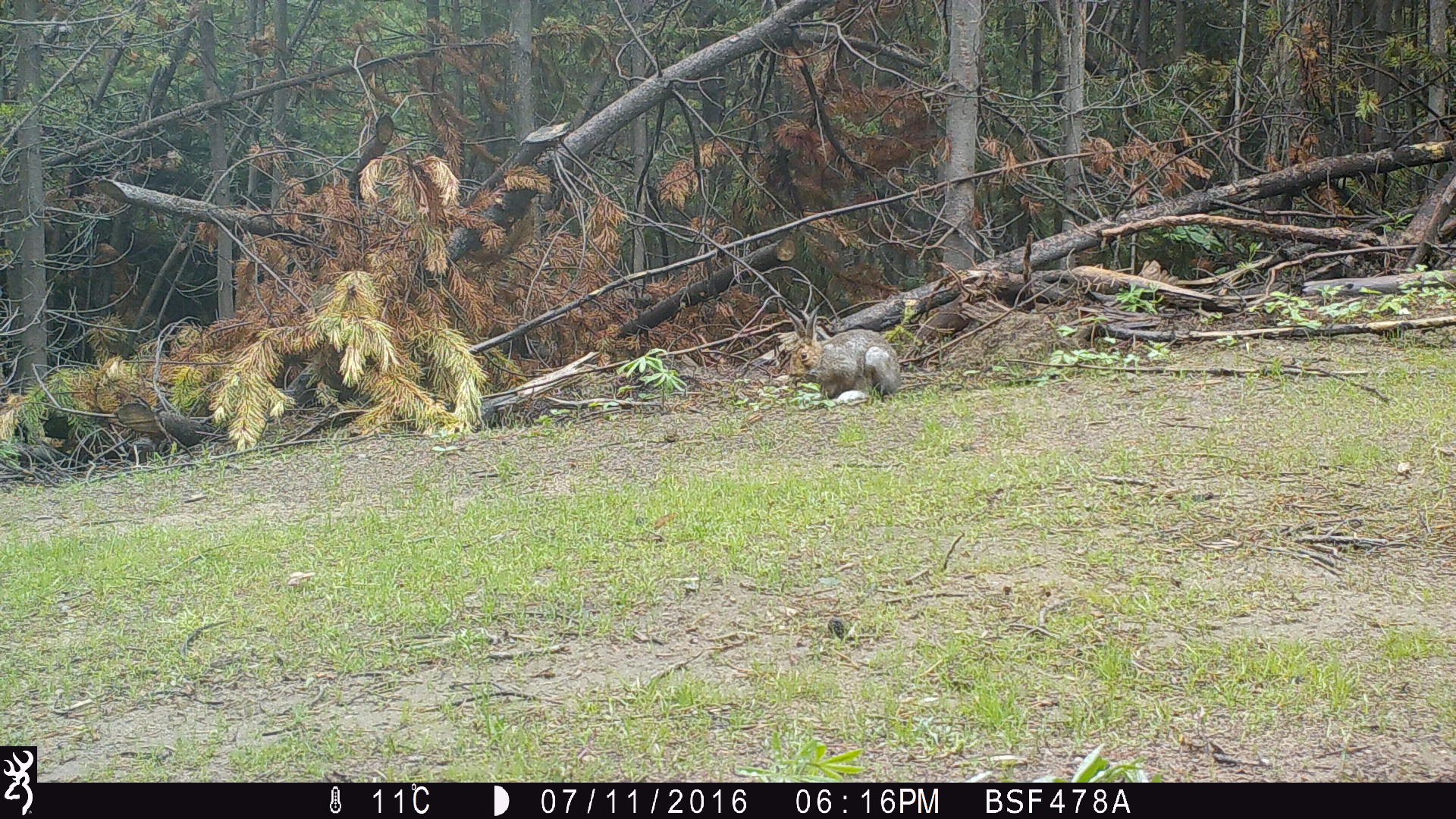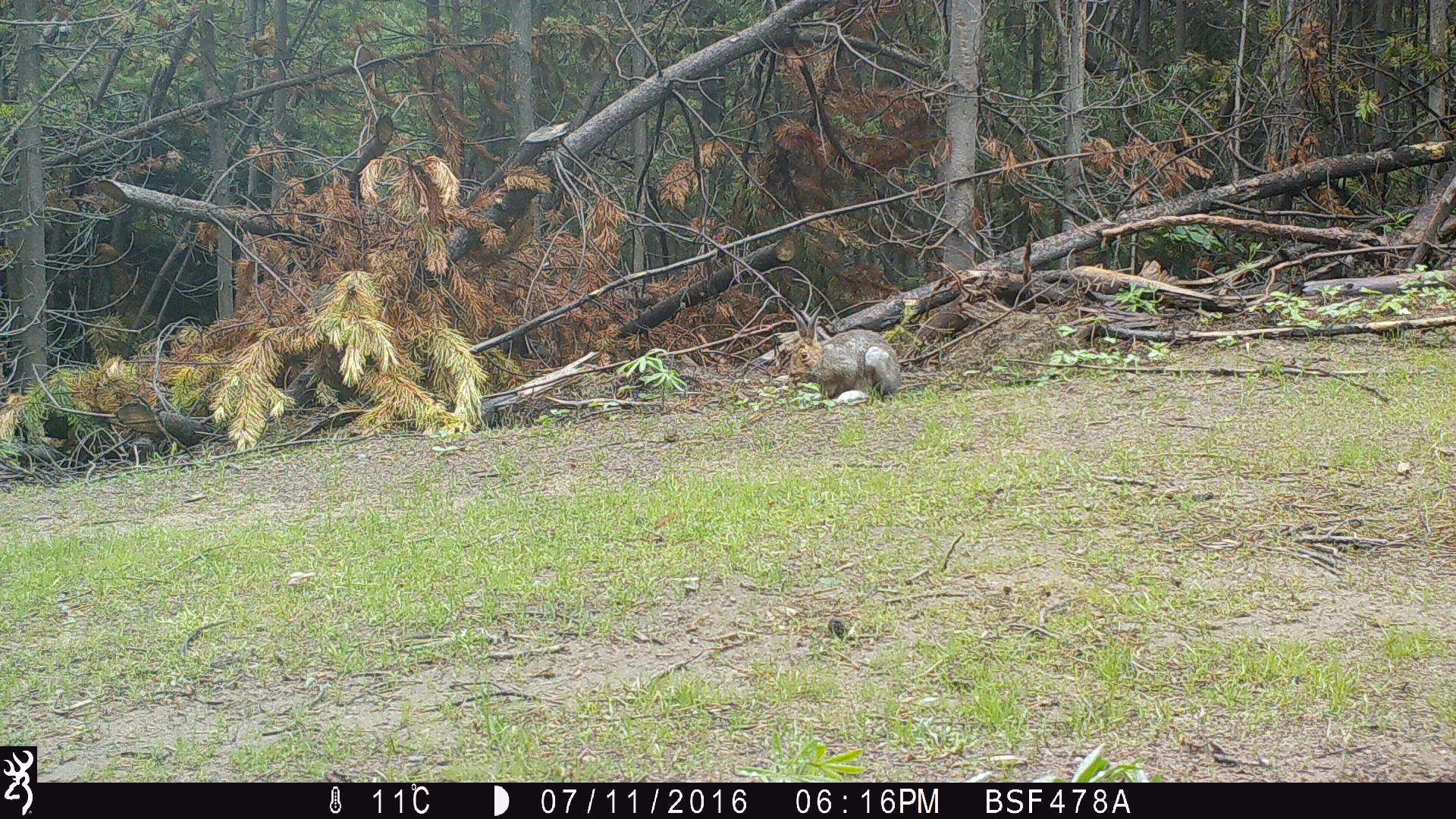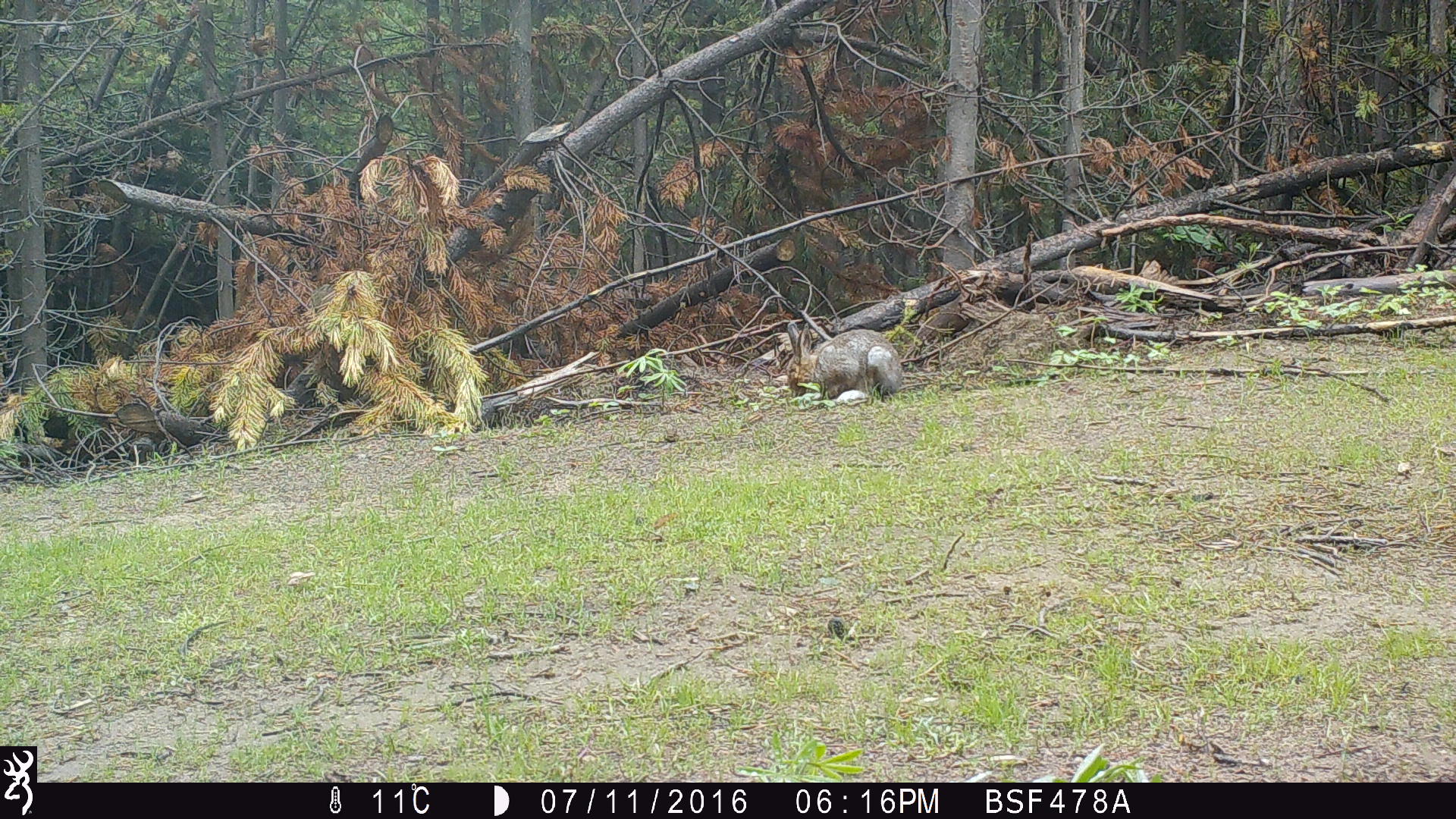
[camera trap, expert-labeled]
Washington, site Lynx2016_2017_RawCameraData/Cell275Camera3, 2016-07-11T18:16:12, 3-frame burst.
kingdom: Animalia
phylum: Chordata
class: Mammalia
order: Lagomorpha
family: Leporidae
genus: Lepus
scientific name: Lepus americanus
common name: snowshoe hare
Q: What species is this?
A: Lepus americanus (snowshoe hare).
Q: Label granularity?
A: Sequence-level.